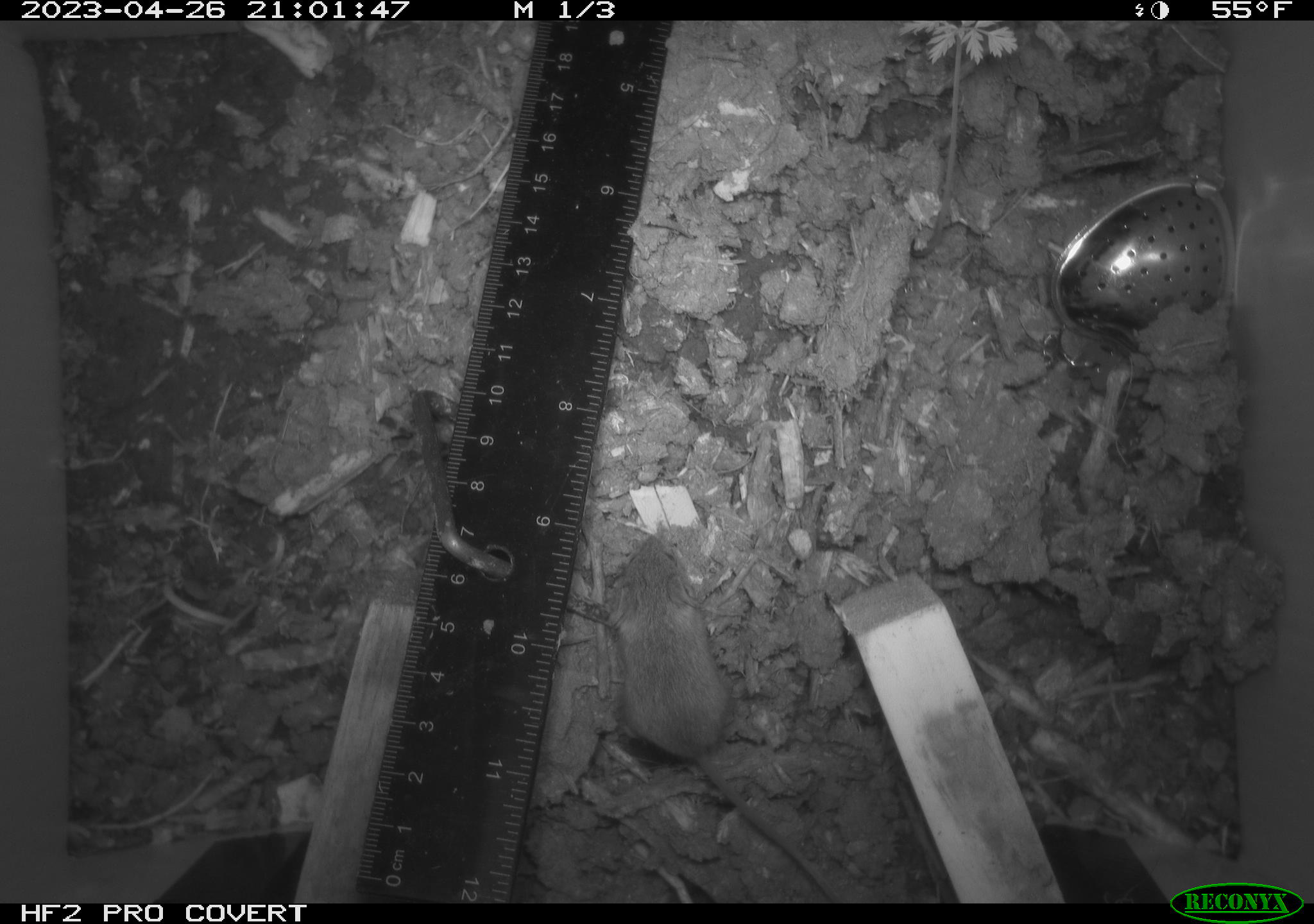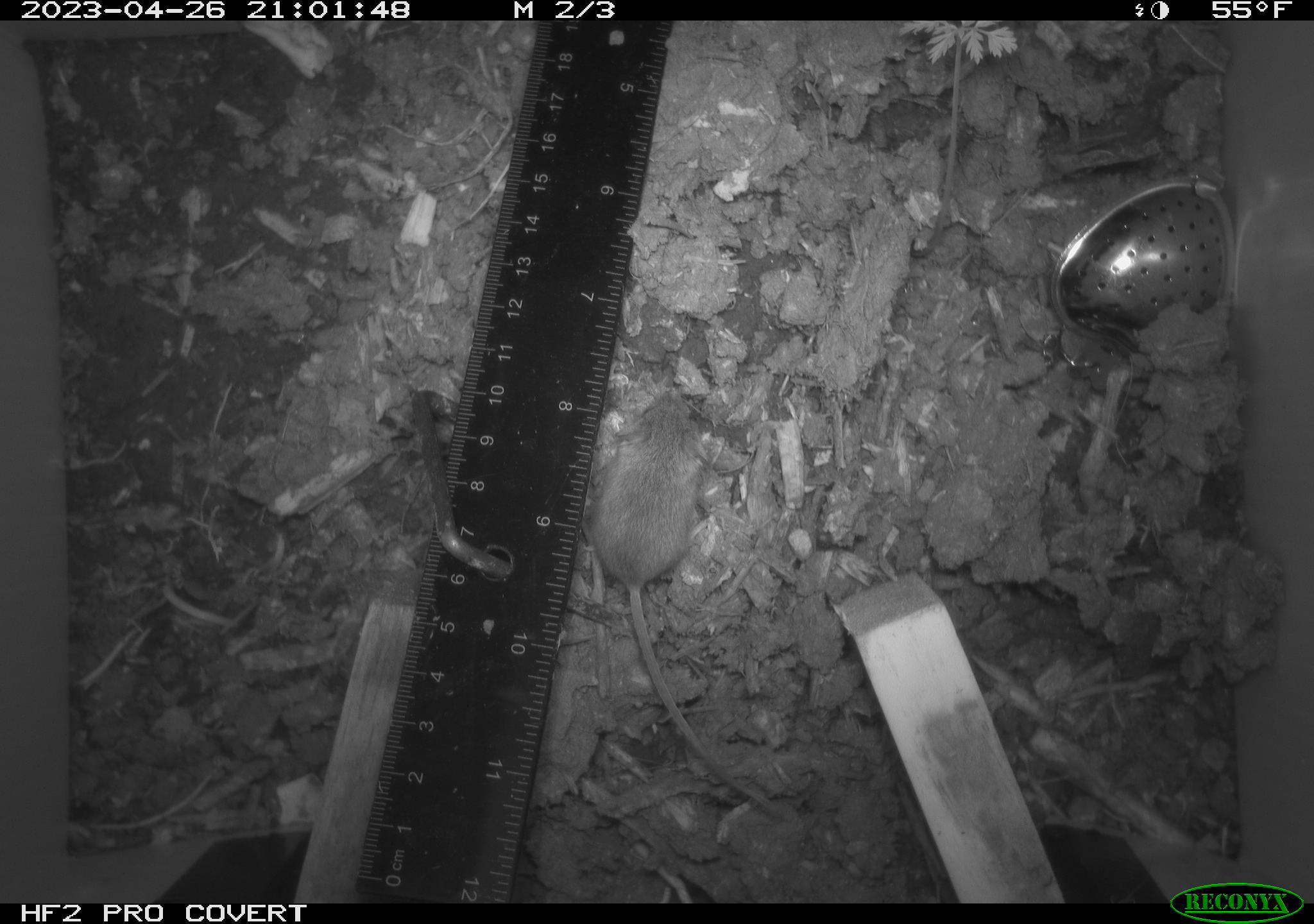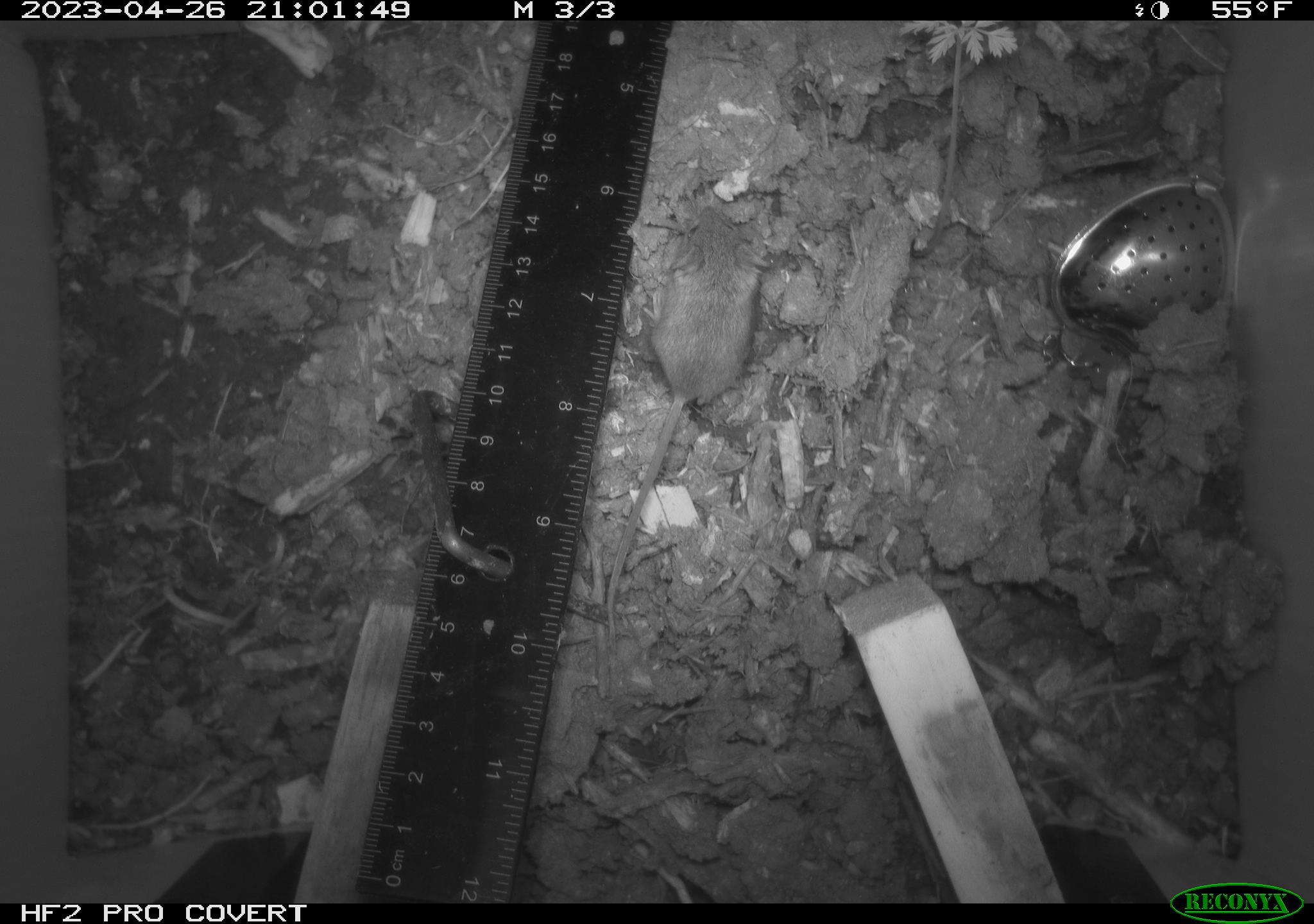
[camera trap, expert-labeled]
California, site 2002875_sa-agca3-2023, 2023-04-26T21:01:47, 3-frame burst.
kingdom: Animalia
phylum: Chordata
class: Mammalia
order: Rodentia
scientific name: Rodentia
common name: mouse species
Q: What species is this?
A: Mouse species (Rodentia).